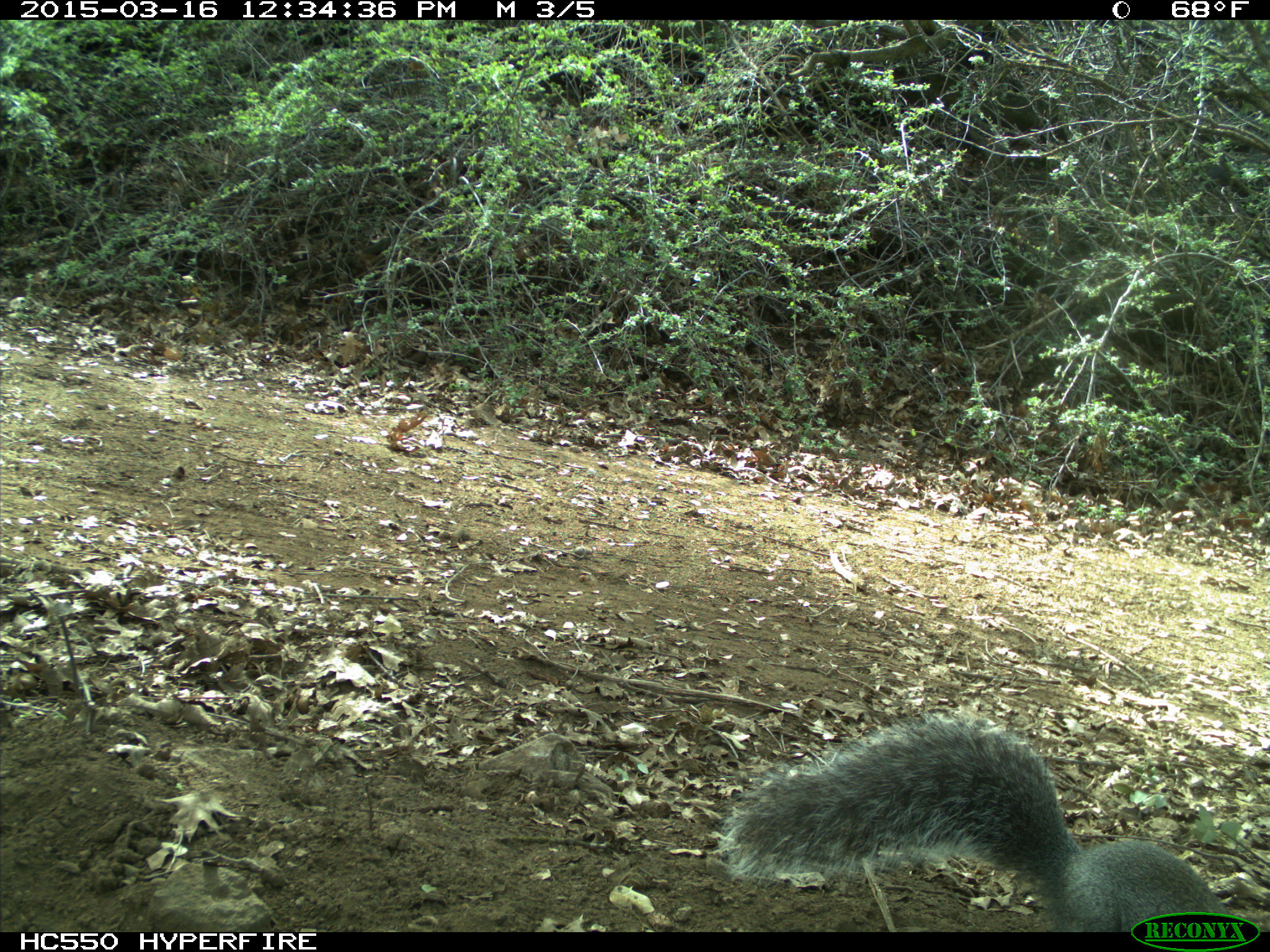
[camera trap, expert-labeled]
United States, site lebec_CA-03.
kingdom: Animalia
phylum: Chordata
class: Mammalia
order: Rodentia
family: Sciuridae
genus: Sciurus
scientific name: Sciurus carolinensis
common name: eastern gray squirrel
Sciurus carolinensis (eastern gray squirrel).